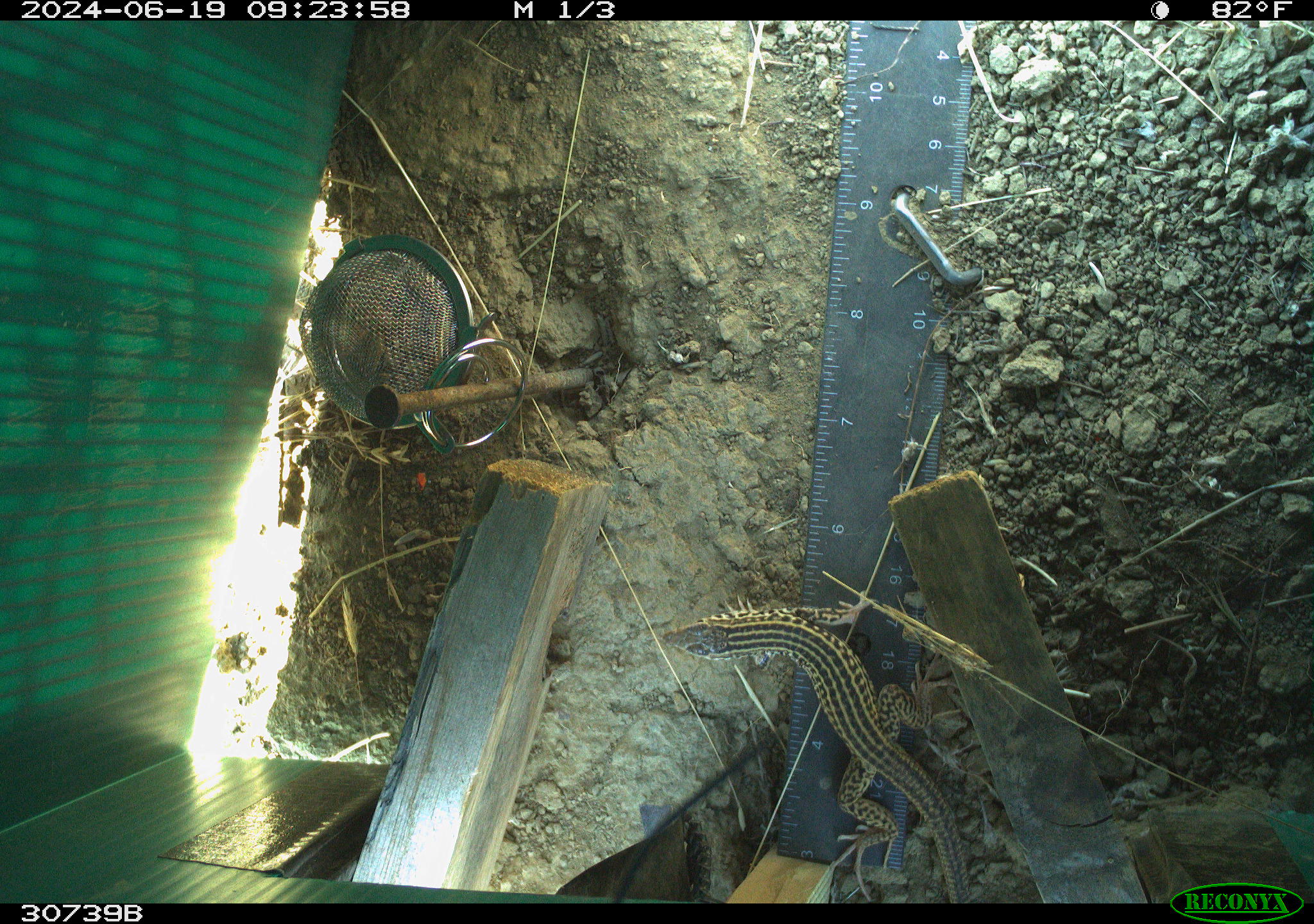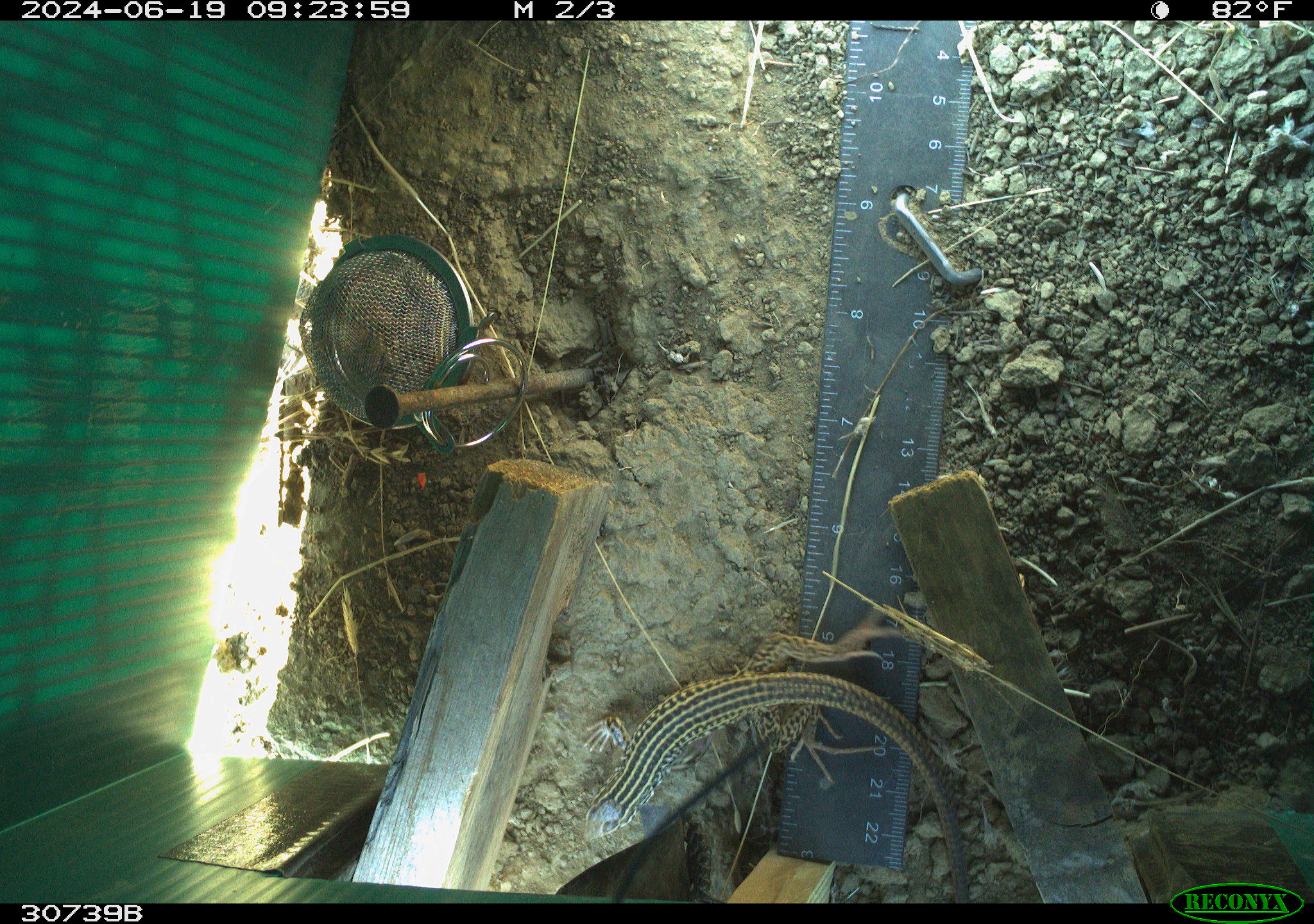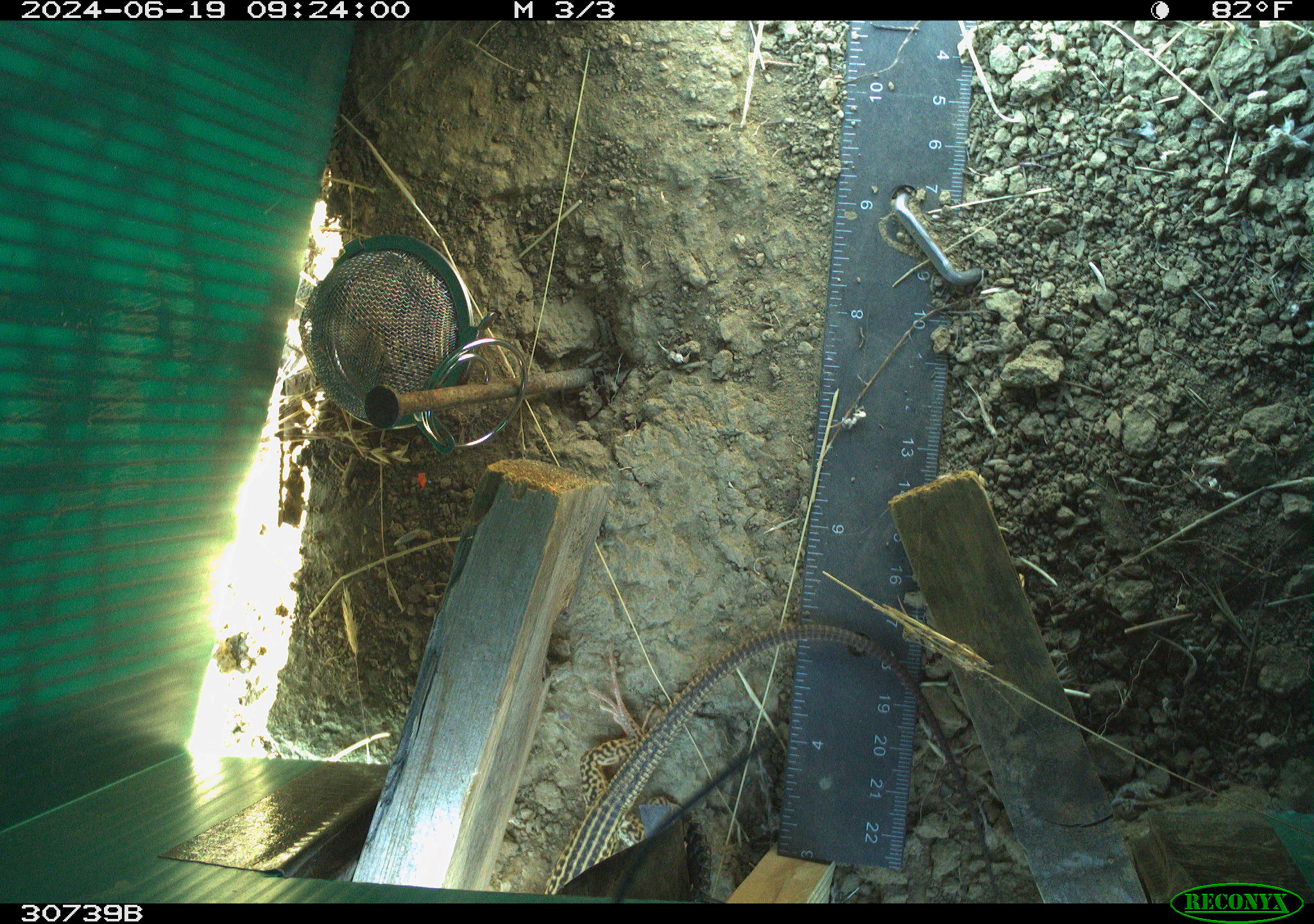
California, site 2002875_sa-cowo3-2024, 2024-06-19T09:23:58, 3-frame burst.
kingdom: Animalia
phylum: Chordata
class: Reptilia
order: Squamata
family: Teiidae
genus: Aspidoscelis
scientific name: Aspidoscelis tigris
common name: western whiptail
Western whiptail (Aspidoscelis tigris).